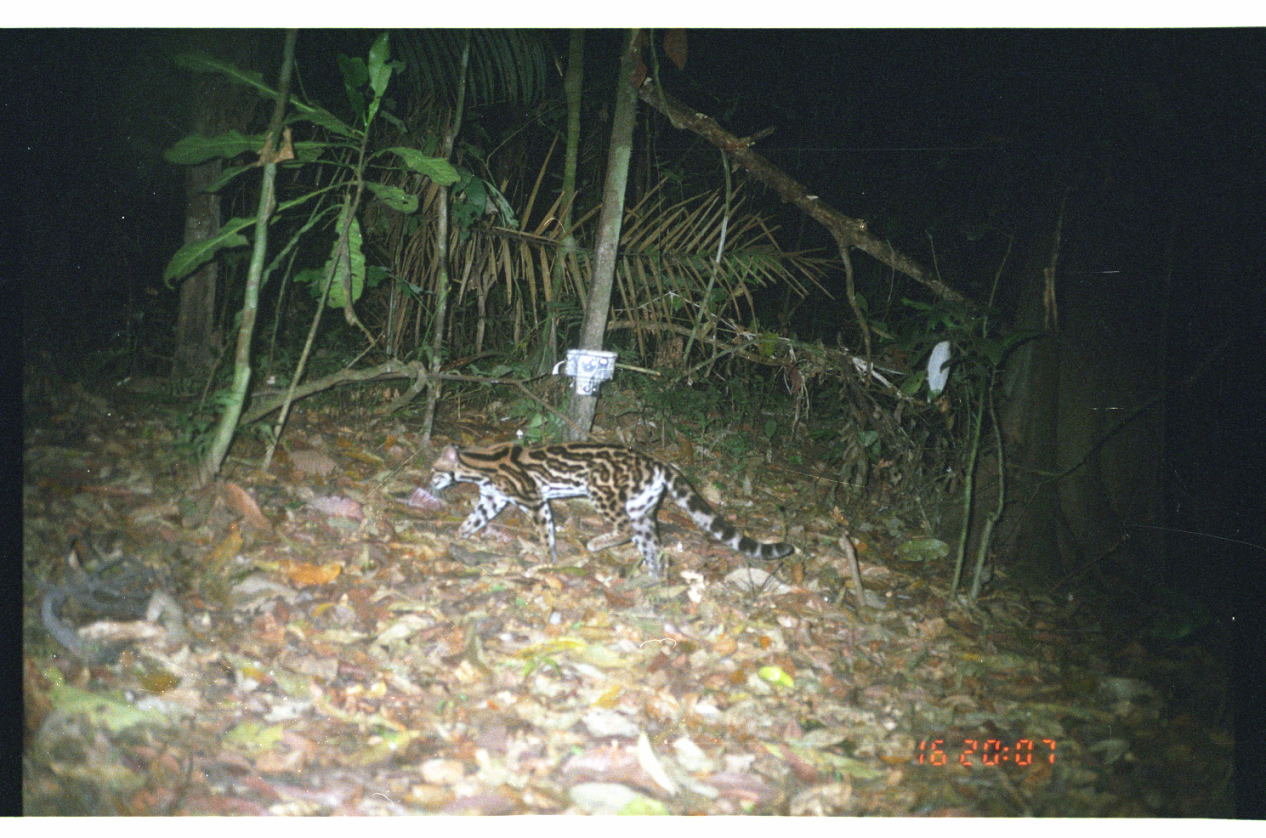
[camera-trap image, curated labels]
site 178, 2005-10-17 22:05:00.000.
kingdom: Animalia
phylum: Chordata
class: Mammalia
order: Carnivora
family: Felidae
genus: Leopardus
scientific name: Leopardus wiedii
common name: margay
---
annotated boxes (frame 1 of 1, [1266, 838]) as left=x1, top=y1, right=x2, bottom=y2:
leopardus wiedii: left=420, top=437, right=795, bottom=590